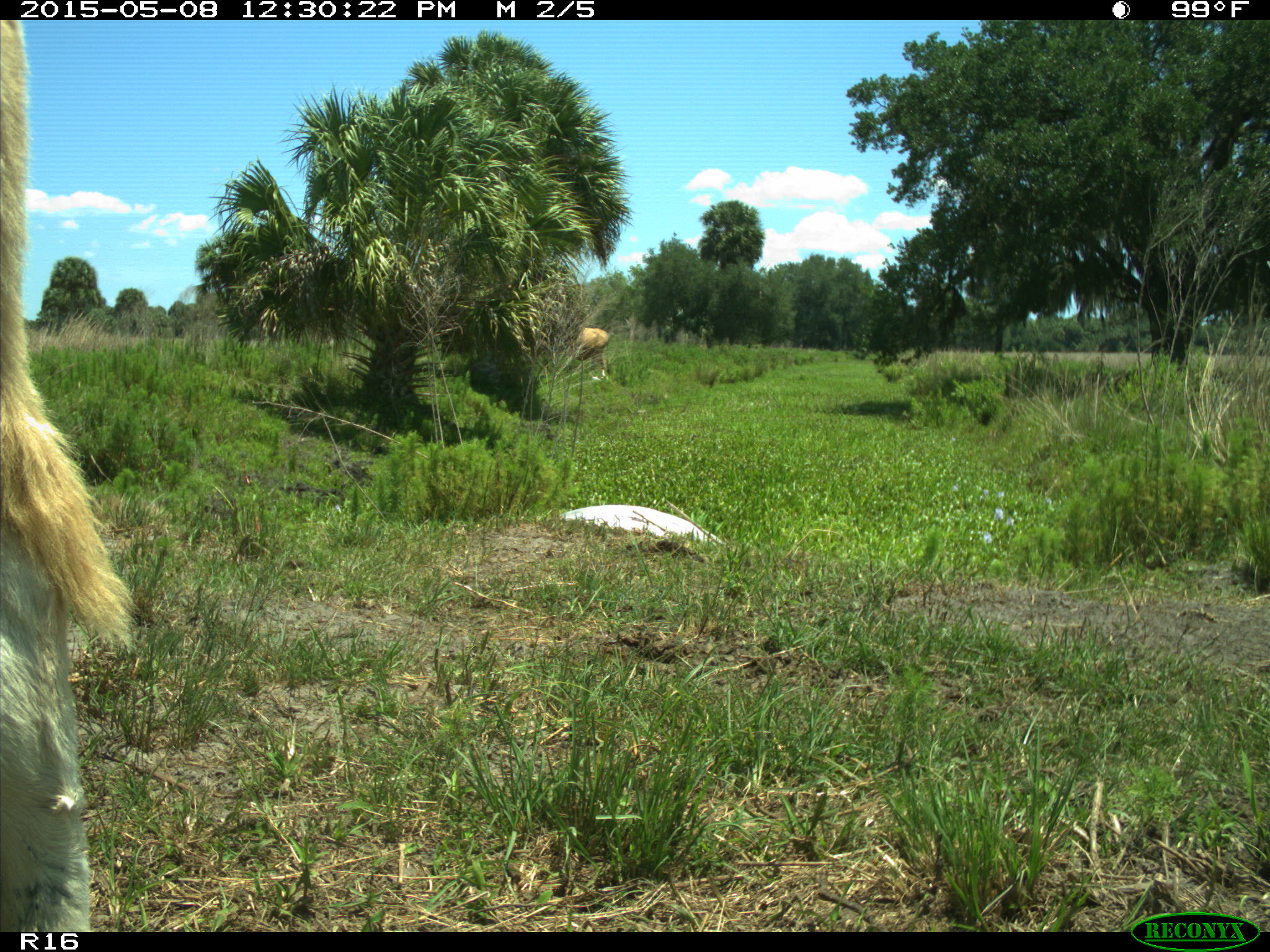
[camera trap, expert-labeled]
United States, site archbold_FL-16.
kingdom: Animalia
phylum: Chordata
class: Mammalia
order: Artiodactyla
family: Bovidae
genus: Bos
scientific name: Bos taurus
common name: domestic cow